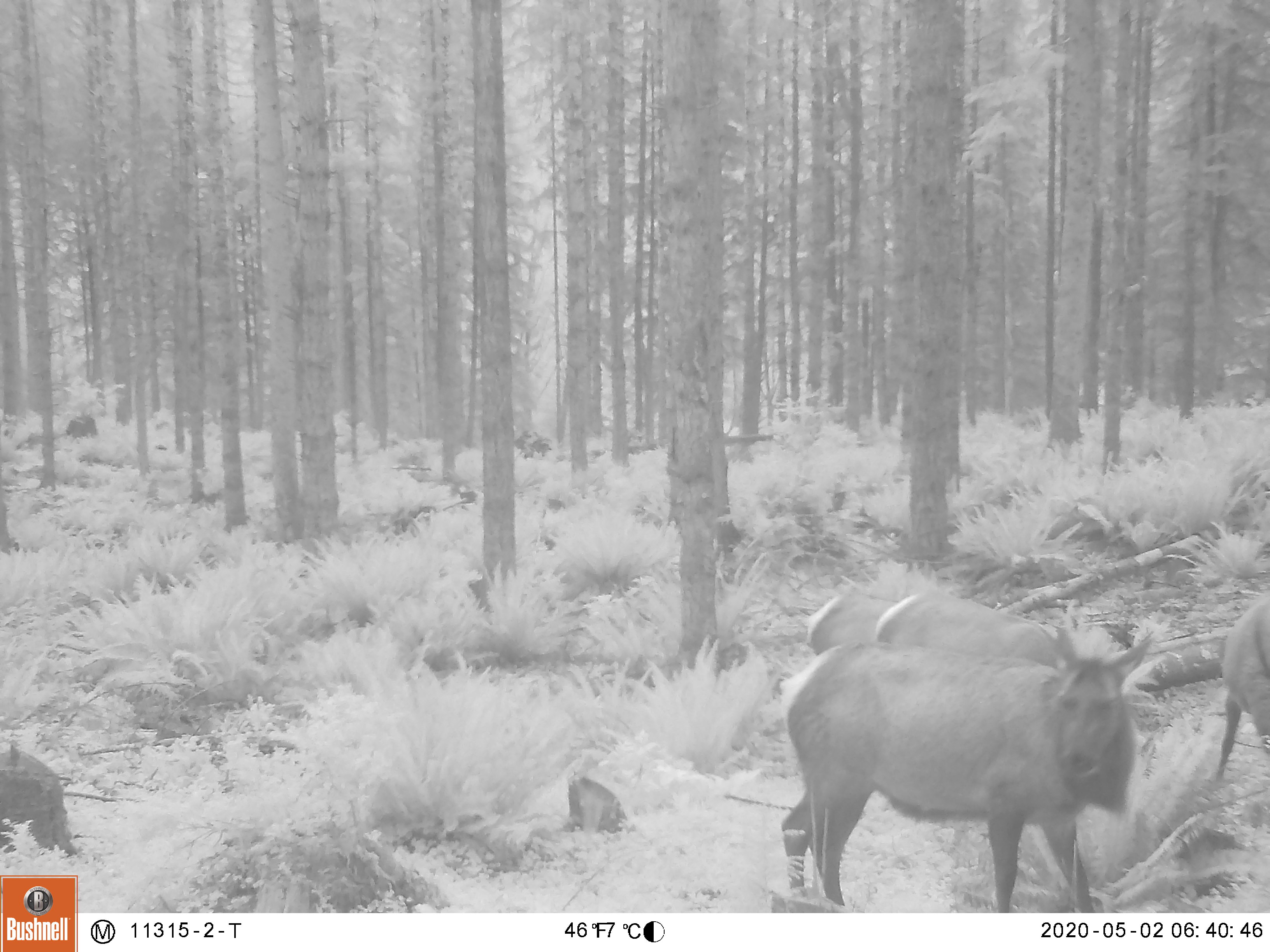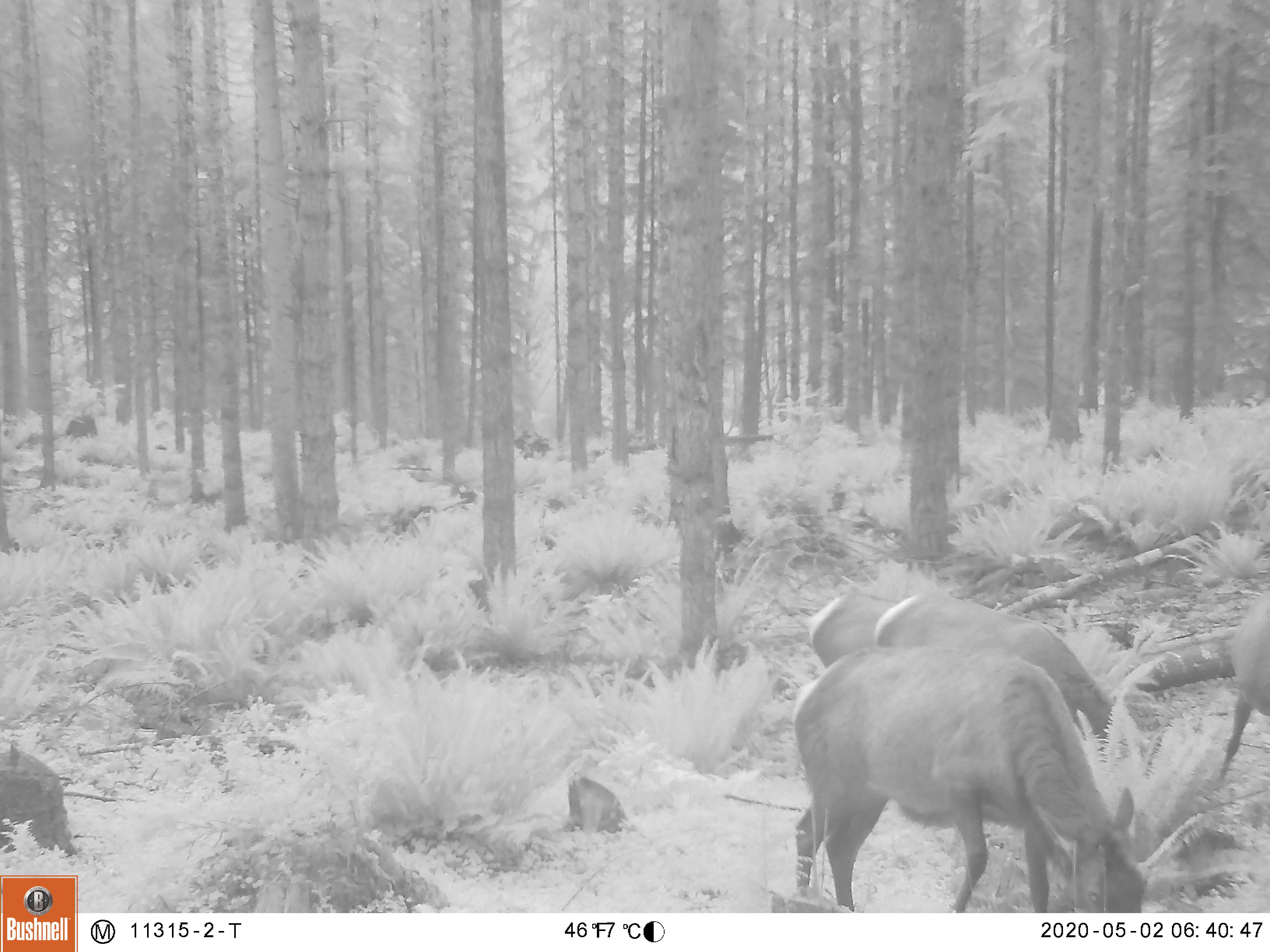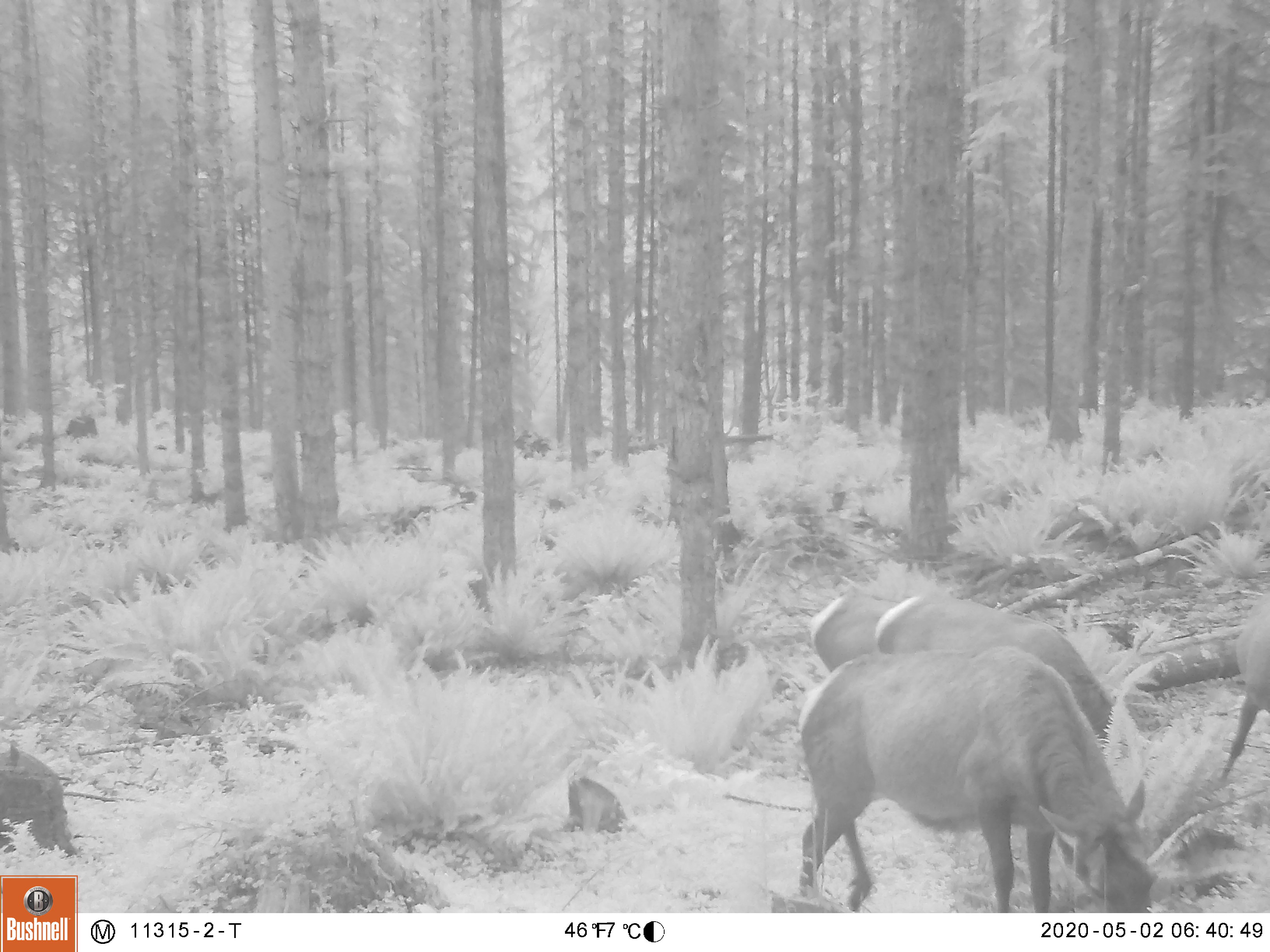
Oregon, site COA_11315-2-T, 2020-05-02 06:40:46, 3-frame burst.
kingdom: Animalia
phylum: Chordata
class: Mammalia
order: Artiodactyla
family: Cervidae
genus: Cervus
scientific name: Cervus canadensis roosevelti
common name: roosevelt elk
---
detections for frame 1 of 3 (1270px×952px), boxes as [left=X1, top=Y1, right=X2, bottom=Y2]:
roosevelt elk: [left=772, top=576, right=1158, bottom=904]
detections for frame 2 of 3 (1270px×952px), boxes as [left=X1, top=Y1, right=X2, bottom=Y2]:
roosevelt elk: [left=781, top=580, right=1160, bottom=906]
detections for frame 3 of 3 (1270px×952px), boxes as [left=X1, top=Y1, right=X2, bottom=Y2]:
roosevelt elk: [left=790, top=580, right=1165, bottom=909]